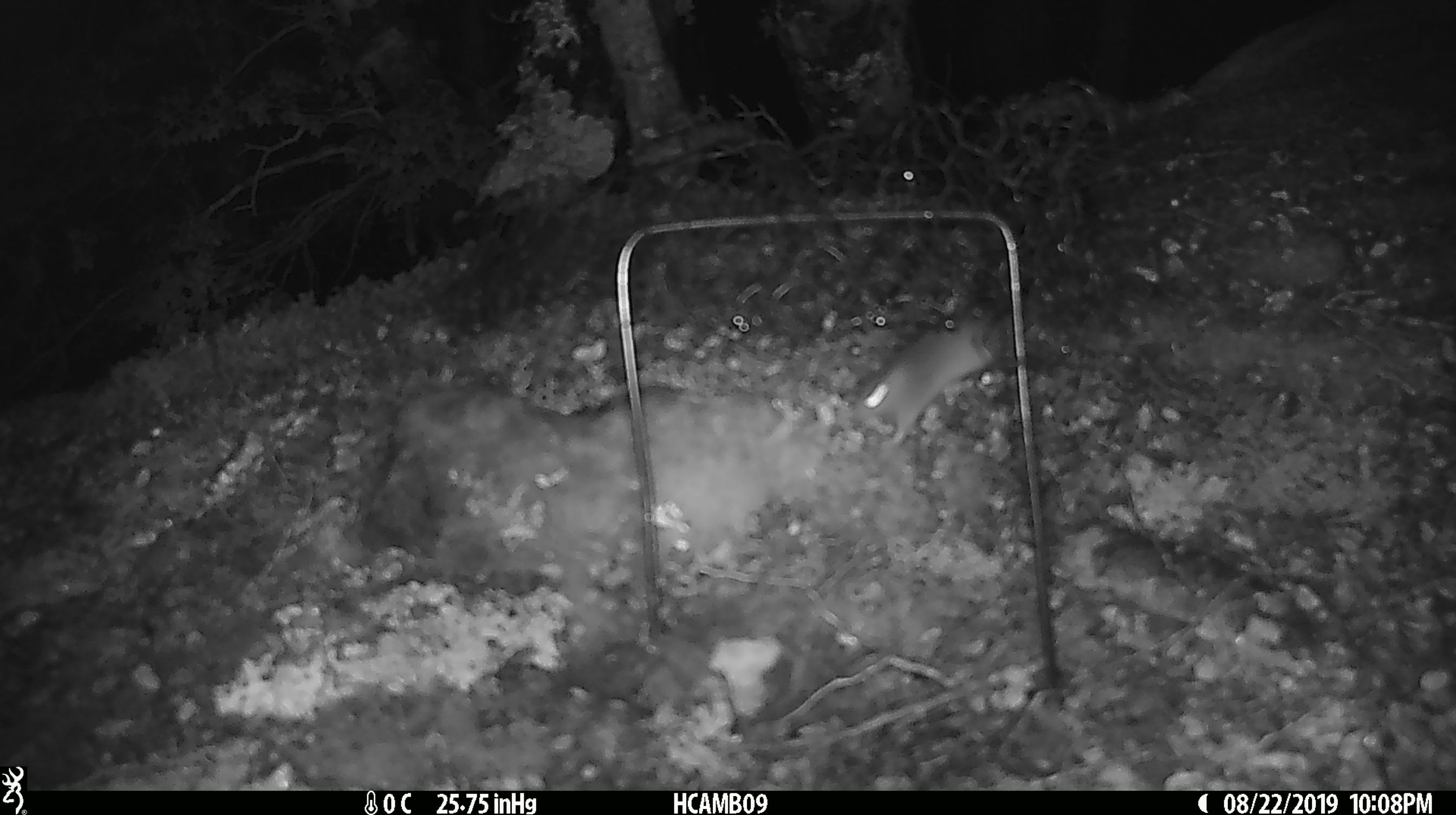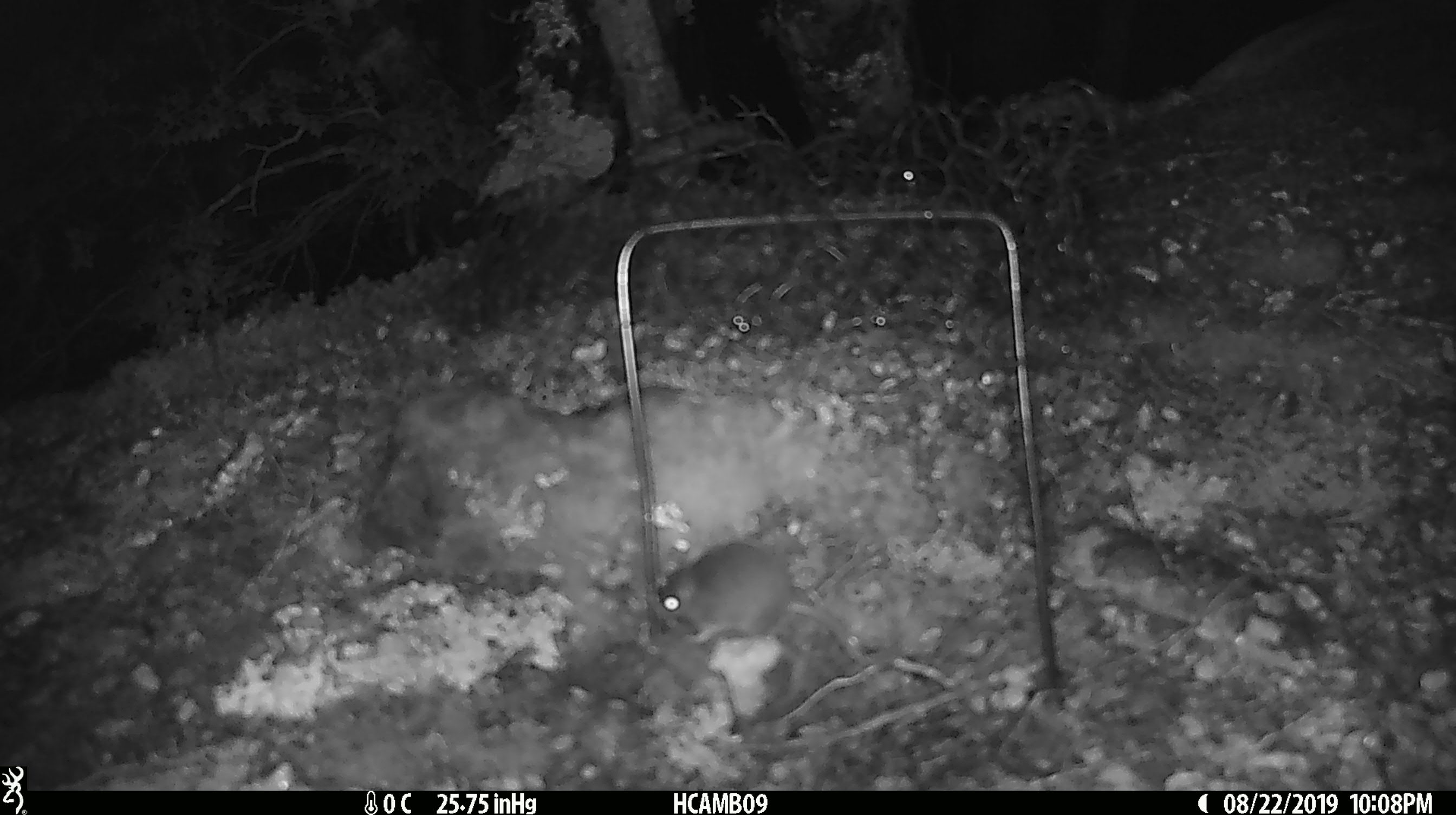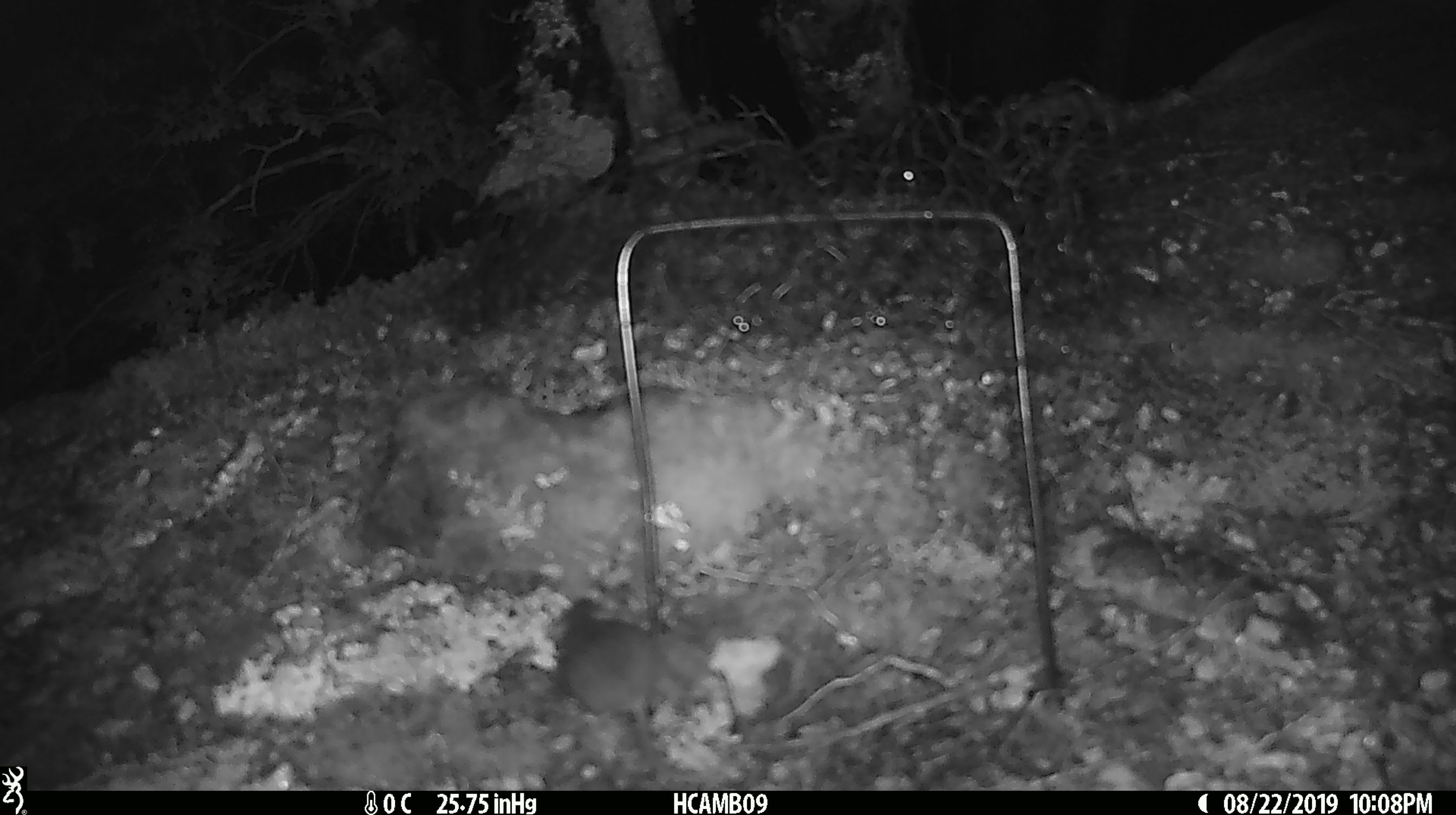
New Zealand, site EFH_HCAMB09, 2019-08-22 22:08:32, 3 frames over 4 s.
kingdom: Animalia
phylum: Chordata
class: Mammalia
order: Rodentia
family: Muridae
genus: Mus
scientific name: Mus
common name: mouse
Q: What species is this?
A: Mouse (Mus).